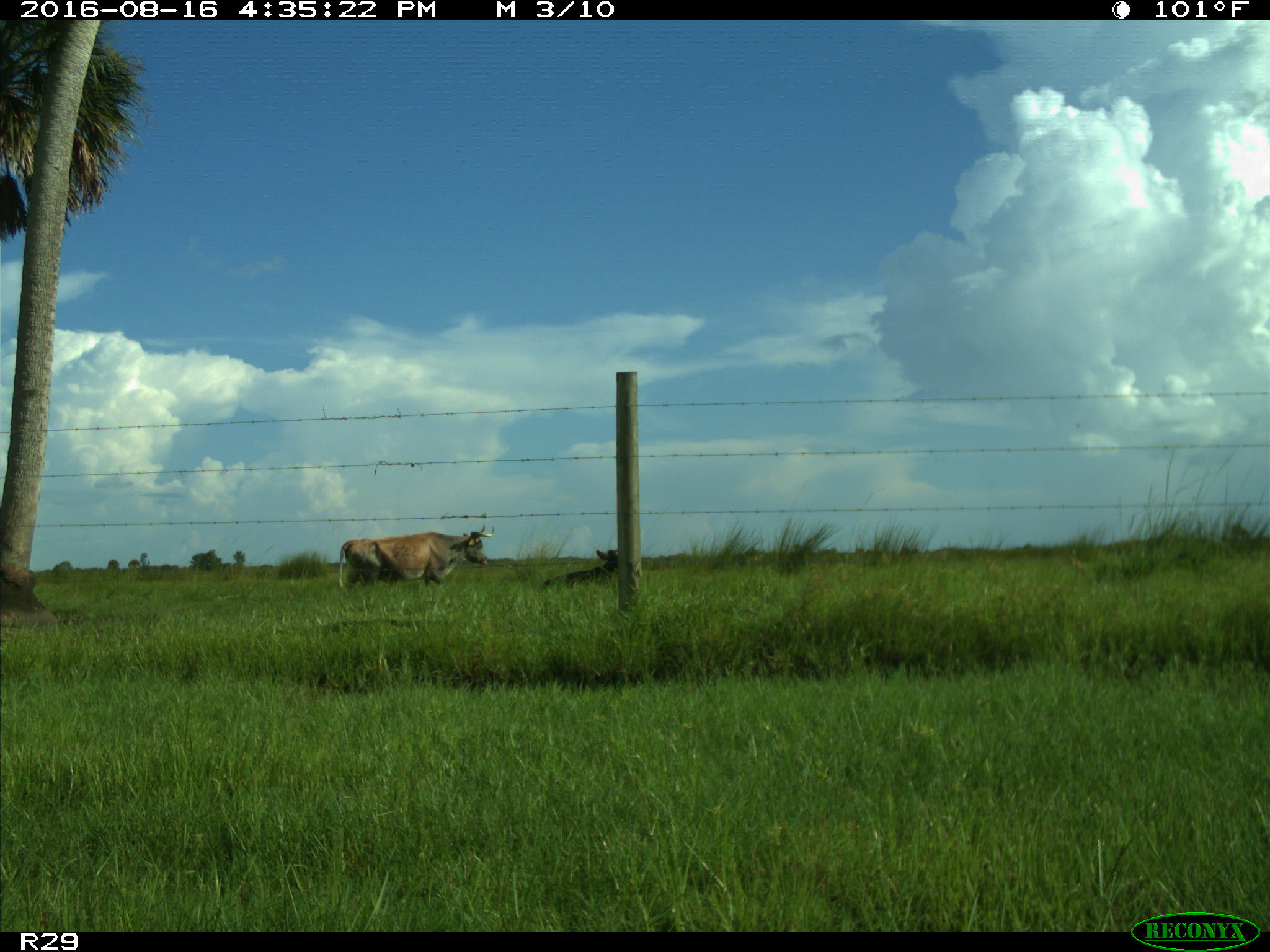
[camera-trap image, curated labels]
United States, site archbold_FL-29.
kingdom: Animalia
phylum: Chordata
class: Mammalia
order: Artiodactyla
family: Bovidae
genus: Bos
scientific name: Bos taurus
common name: domestic cow